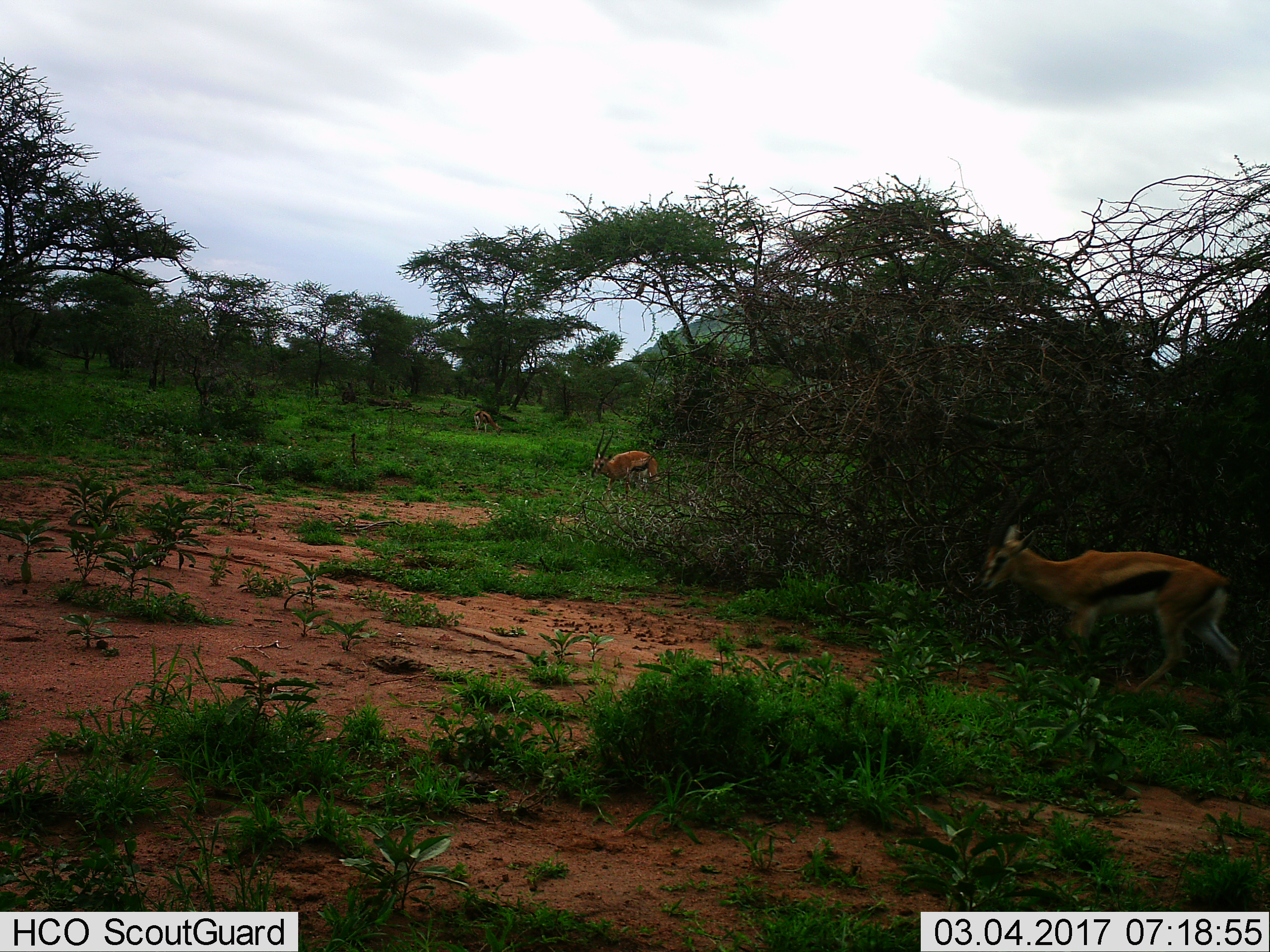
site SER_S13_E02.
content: unidentified animal